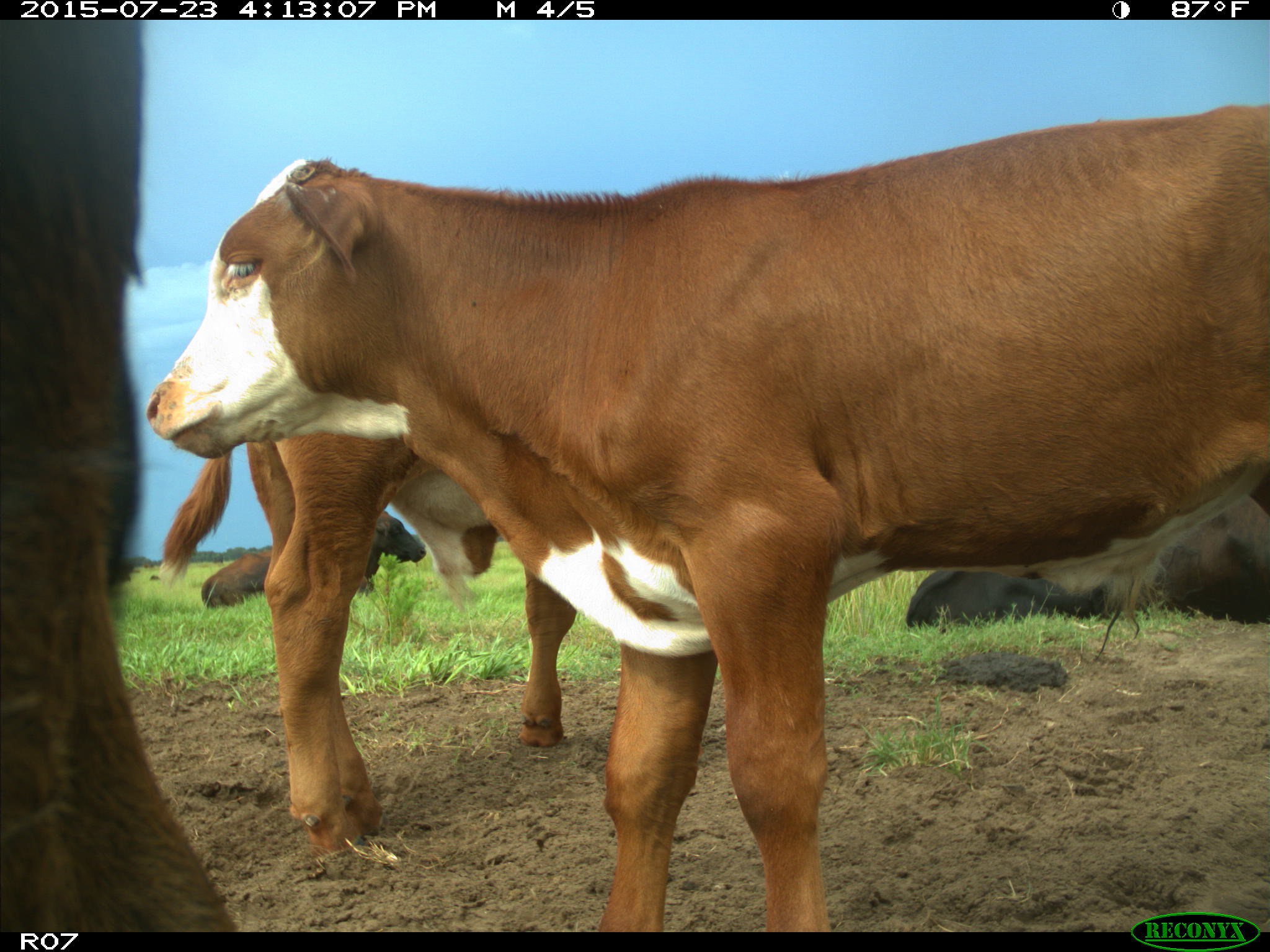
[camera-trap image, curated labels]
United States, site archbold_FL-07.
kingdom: Animalia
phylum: Chordata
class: Mammalia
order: Artiodactyla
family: Bovidae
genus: Bos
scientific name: Bos taurus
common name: domestic cow